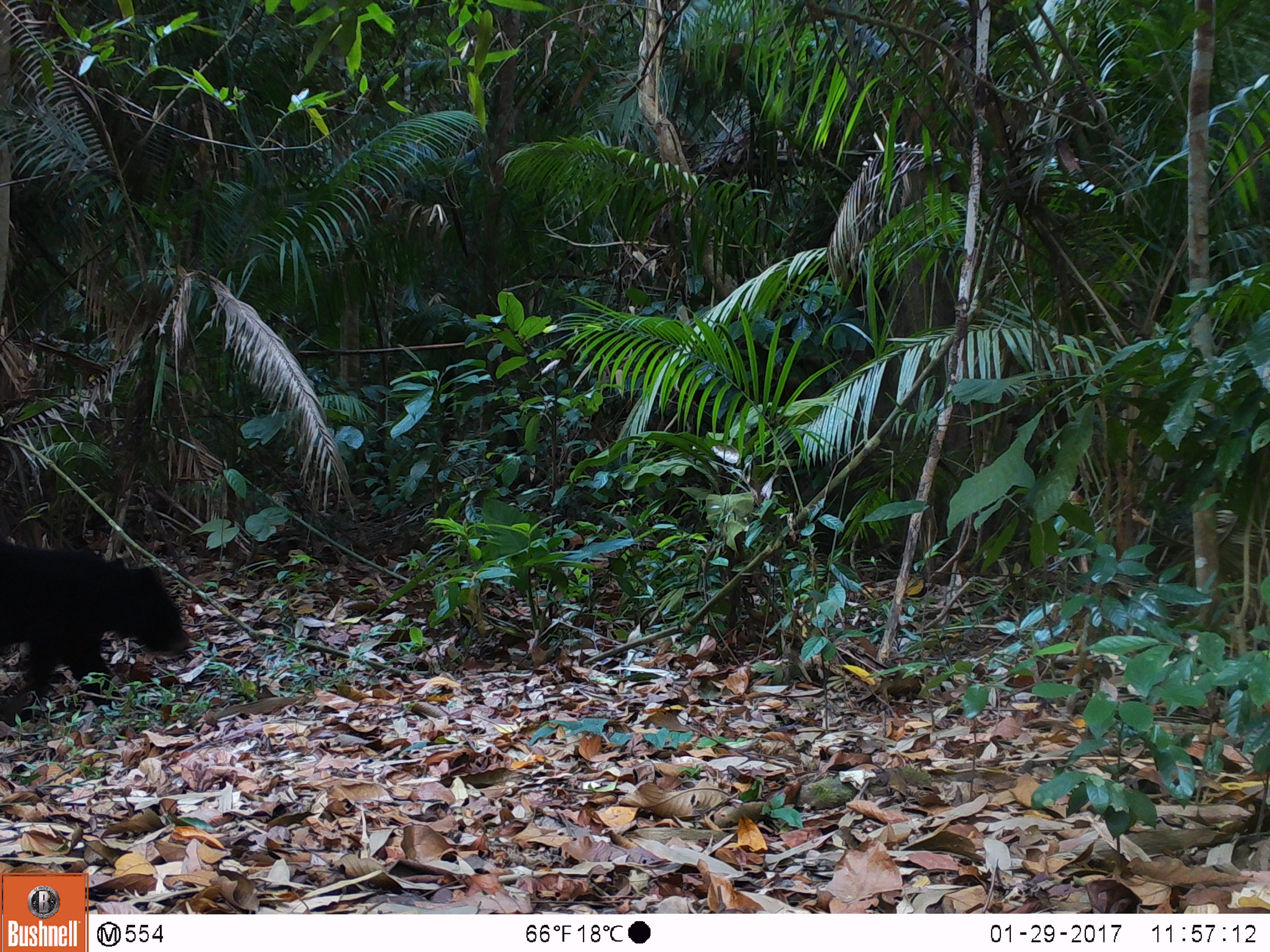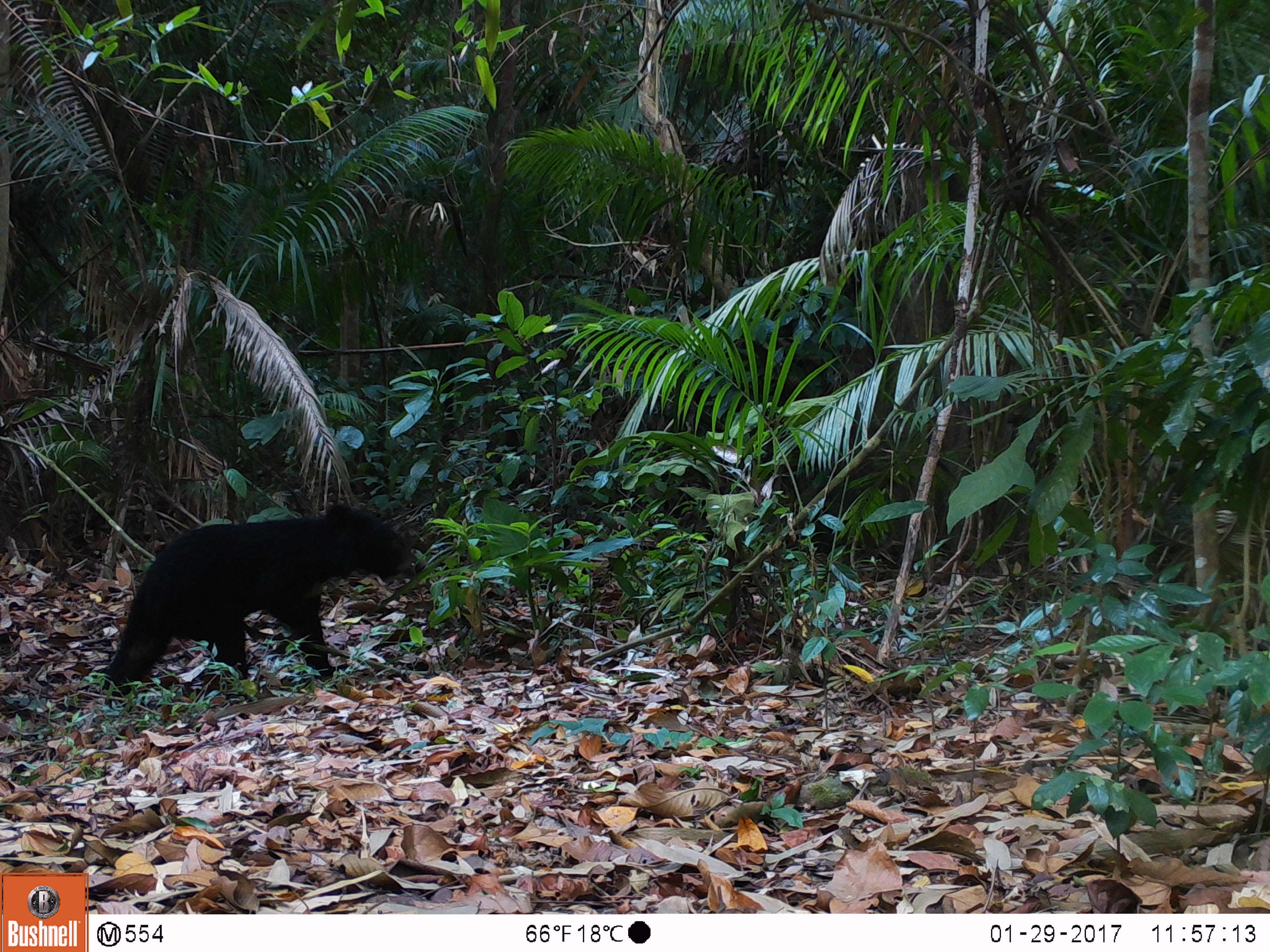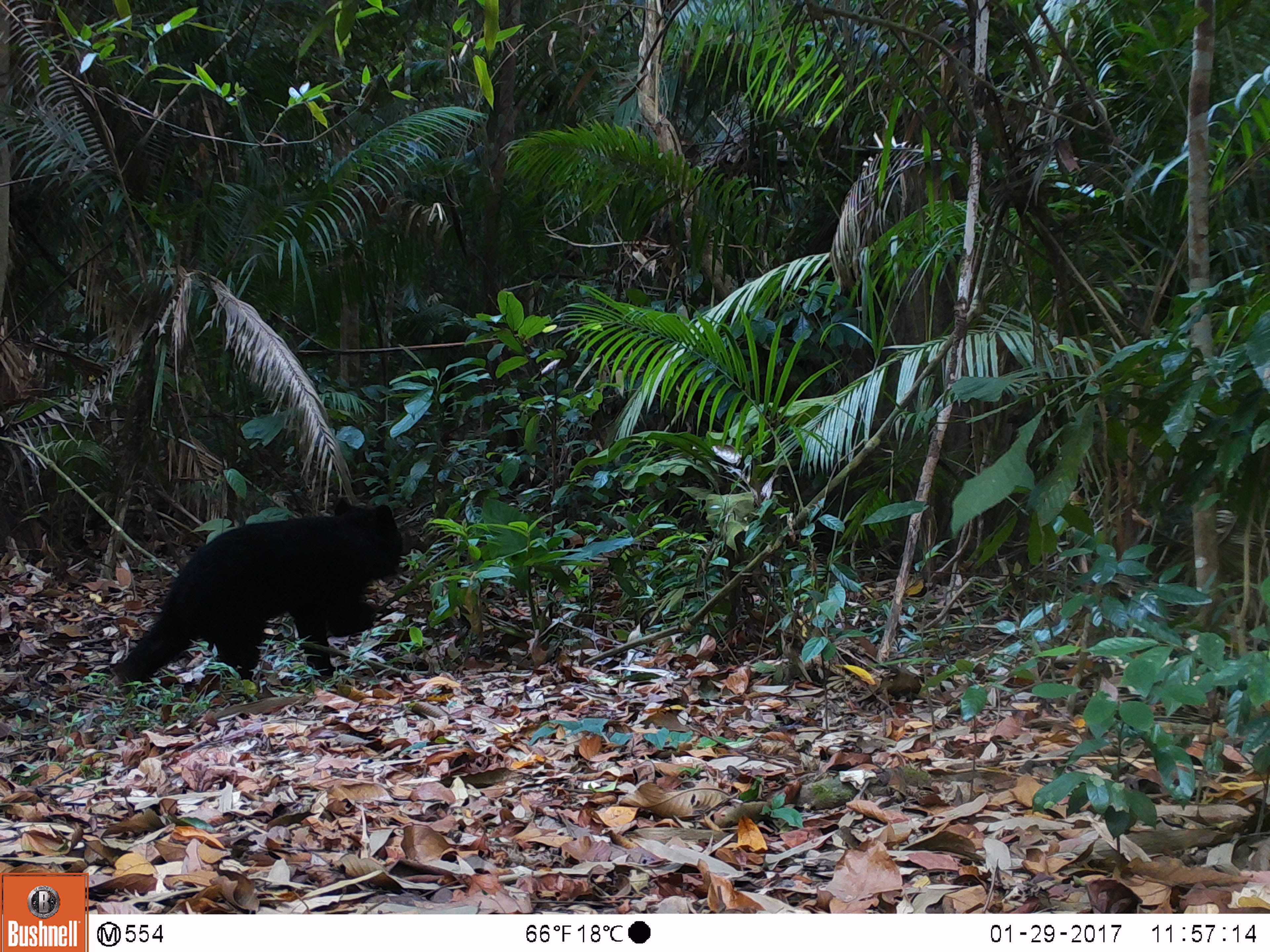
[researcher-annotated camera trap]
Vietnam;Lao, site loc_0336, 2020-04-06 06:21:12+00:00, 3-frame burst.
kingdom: Animalia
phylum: Chordata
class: Mammalia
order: Carnivora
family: Ursidae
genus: Ursus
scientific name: Ursus thibetanus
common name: asian black bear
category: asiatic black bear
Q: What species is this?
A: Asiatic black bear (asian black bear) (Ursus thibetanus).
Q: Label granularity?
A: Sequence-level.